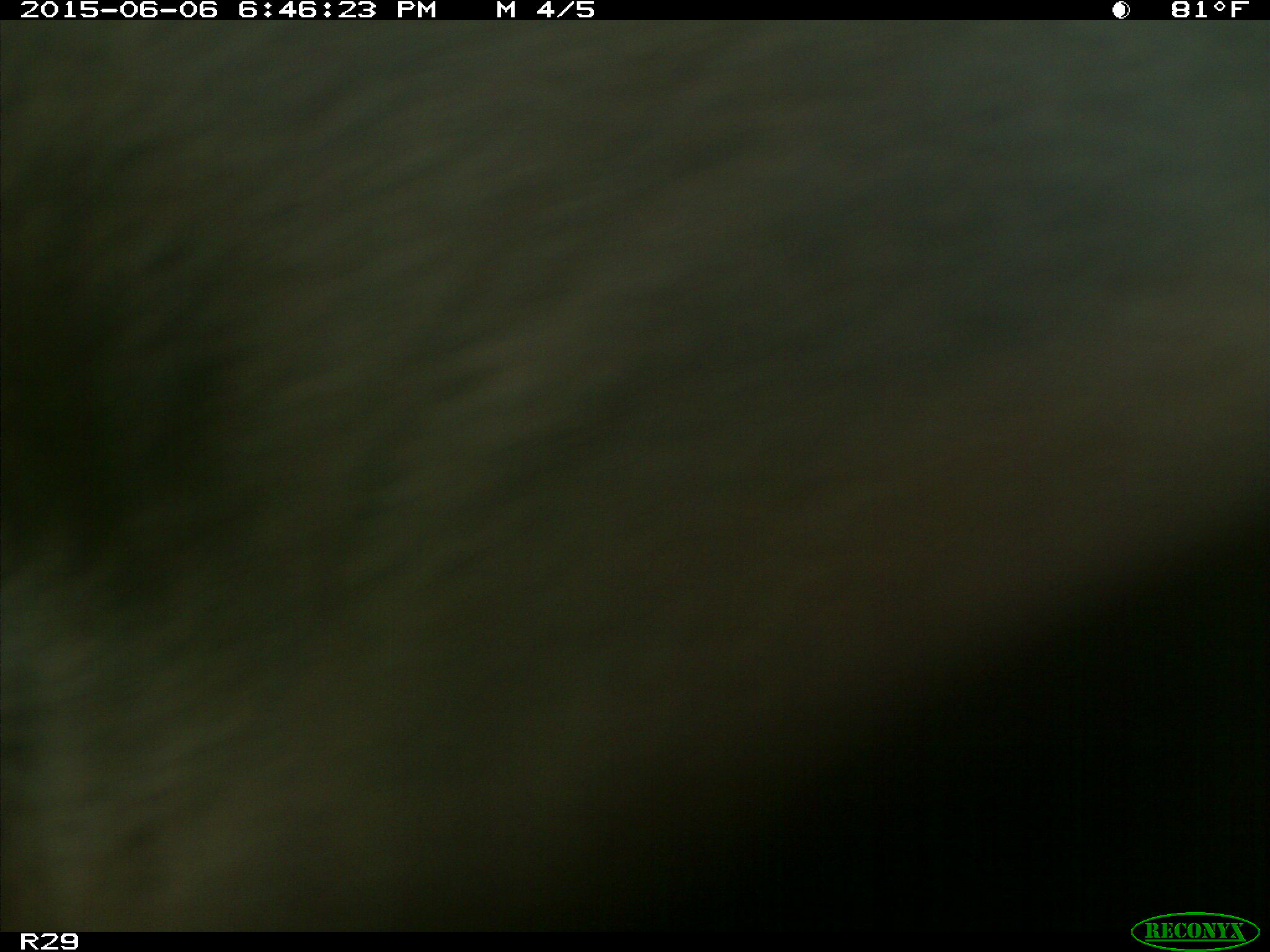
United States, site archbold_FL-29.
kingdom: Animalia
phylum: Chordata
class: Mammalia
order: Artiodactyla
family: Bovidae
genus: Bos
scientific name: Bos taurus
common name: domestic cow